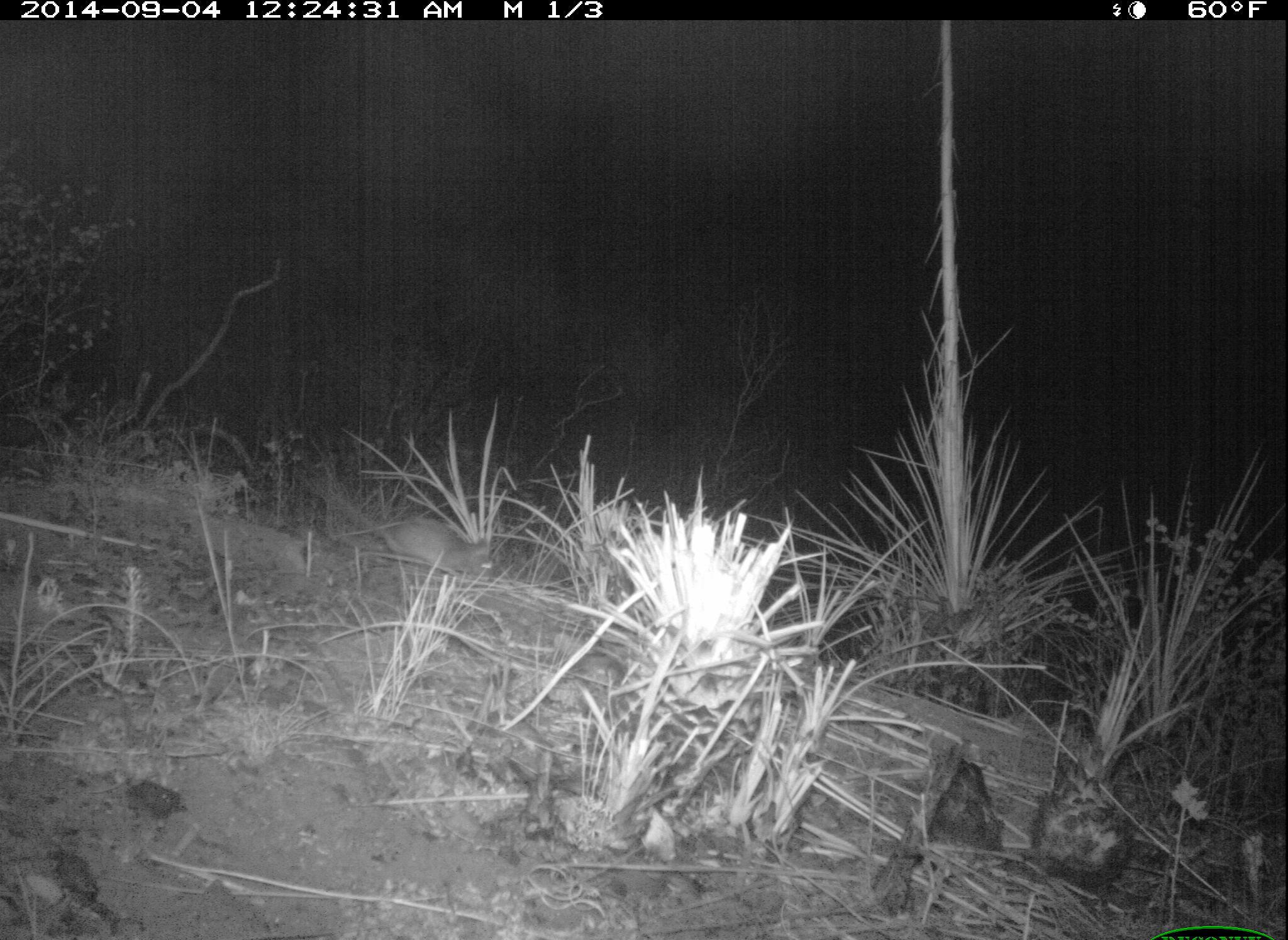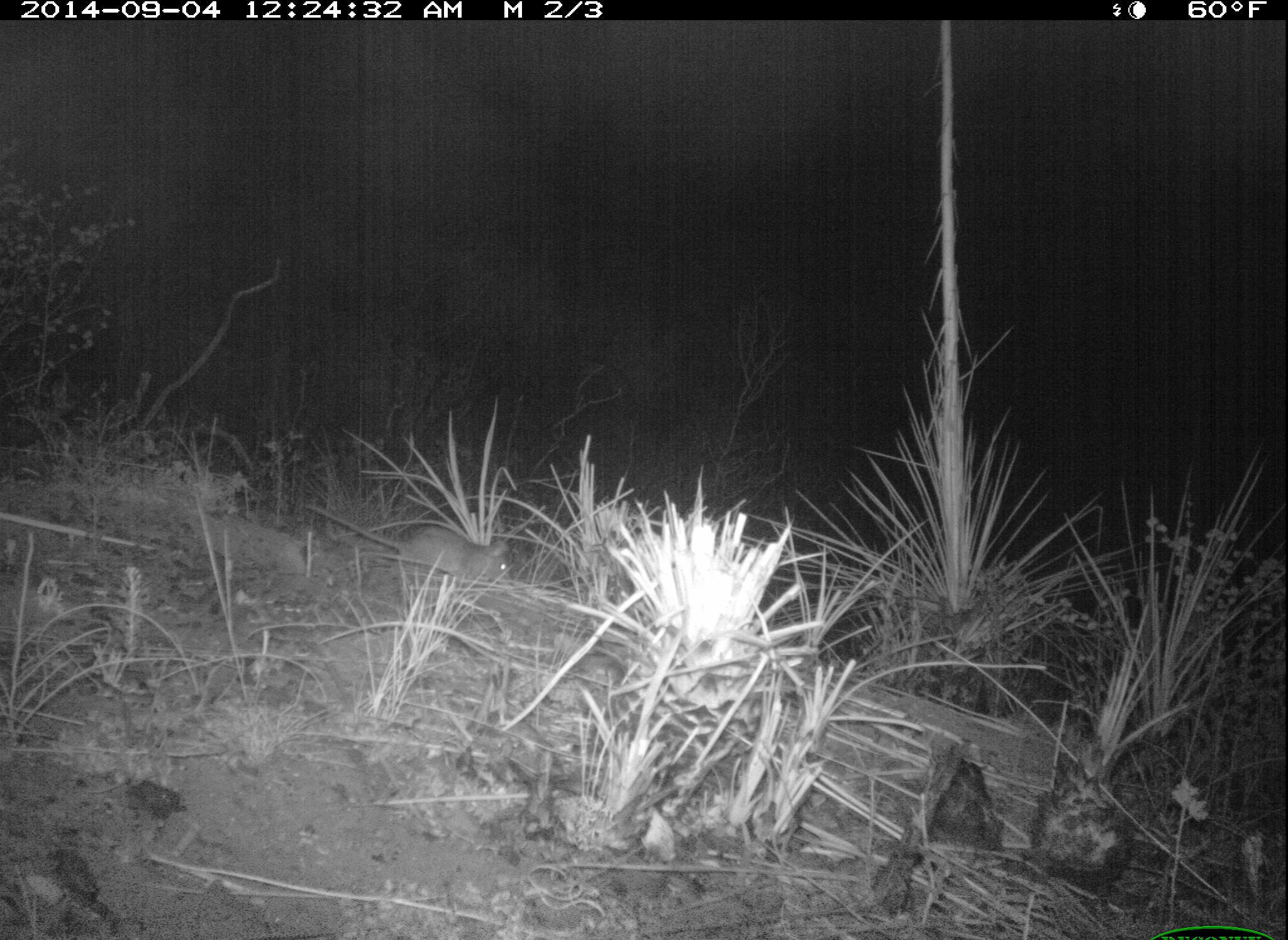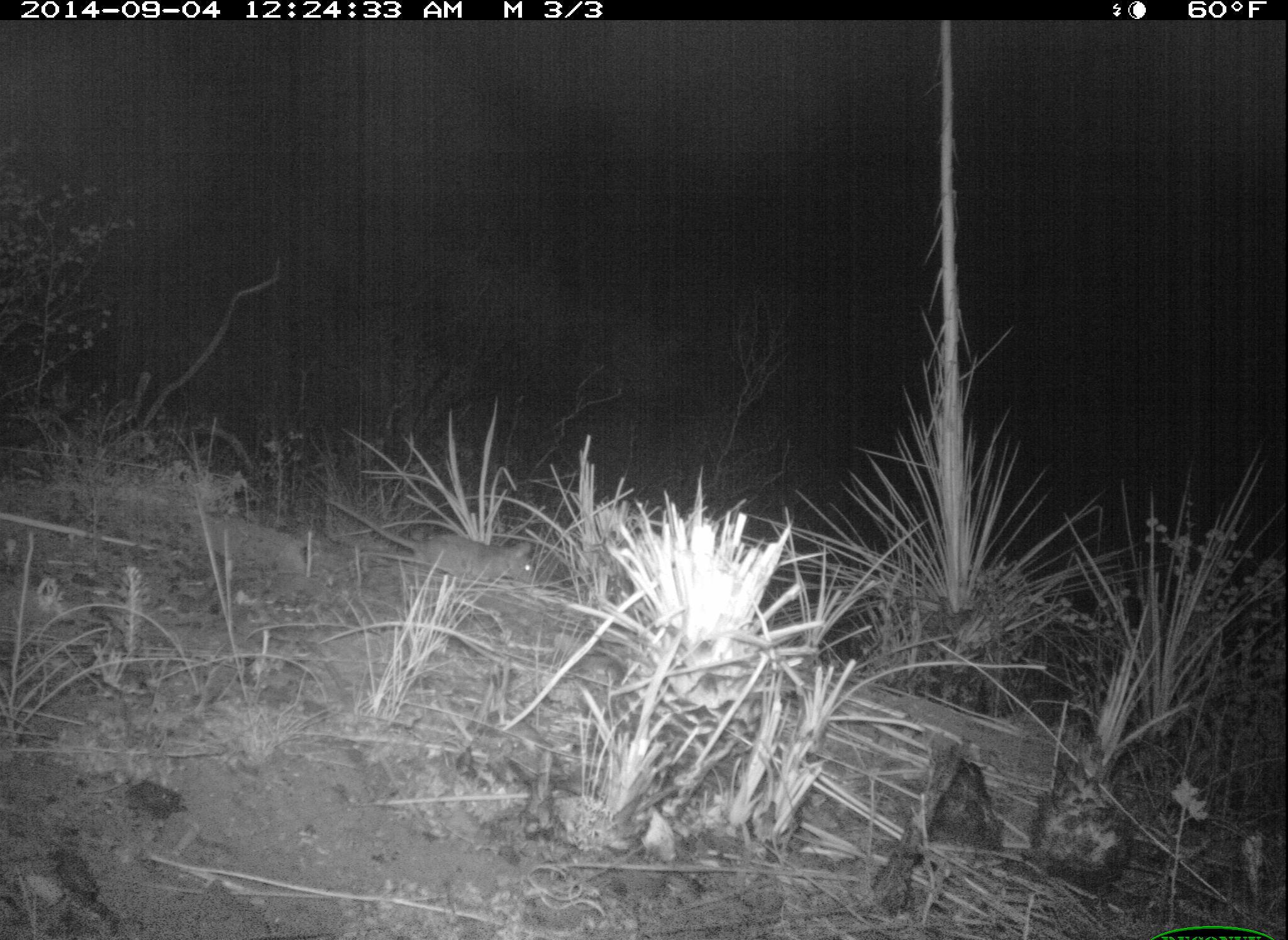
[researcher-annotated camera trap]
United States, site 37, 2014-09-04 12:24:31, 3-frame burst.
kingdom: Animalia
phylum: Chordata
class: Mammalia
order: Rodentia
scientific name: Rodentia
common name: rodent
Rodent (Rodentia).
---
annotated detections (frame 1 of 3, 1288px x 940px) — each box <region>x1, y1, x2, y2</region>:
rodent: <region>292, 474, 505, 599</region>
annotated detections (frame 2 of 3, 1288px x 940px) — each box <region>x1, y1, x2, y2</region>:
rodent: <region>300, 500, 517, 589</region>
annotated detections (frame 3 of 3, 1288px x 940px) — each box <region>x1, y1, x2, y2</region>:
rodent: <region>321, 495, 543, 589</region>